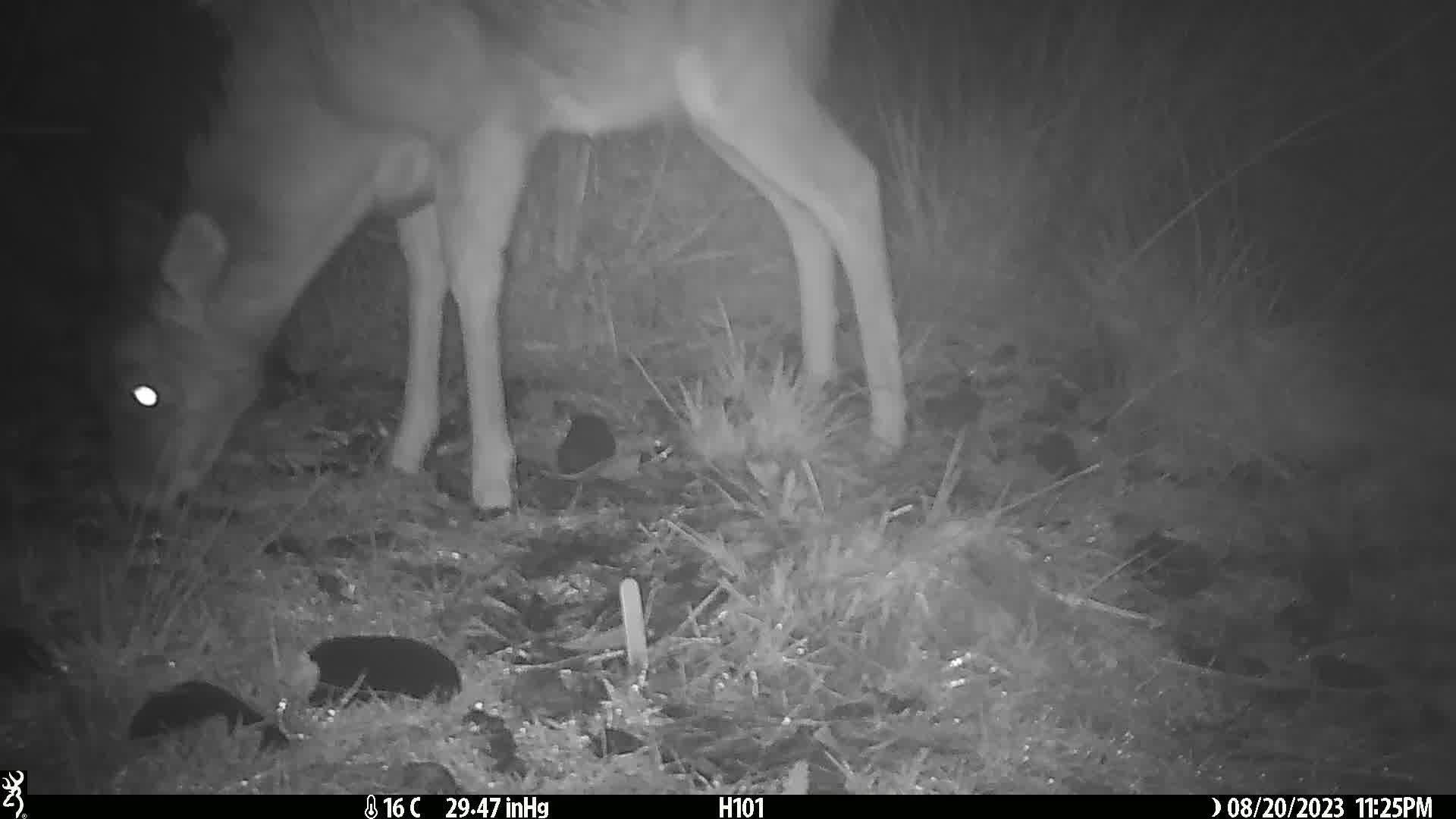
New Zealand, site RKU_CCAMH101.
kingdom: Animalia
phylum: Chordata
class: Mammalia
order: Artiodactyla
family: Cervidae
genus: Odocoileus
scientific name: Odocoileus virginianus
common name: white-tailed deer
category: white tailed deer